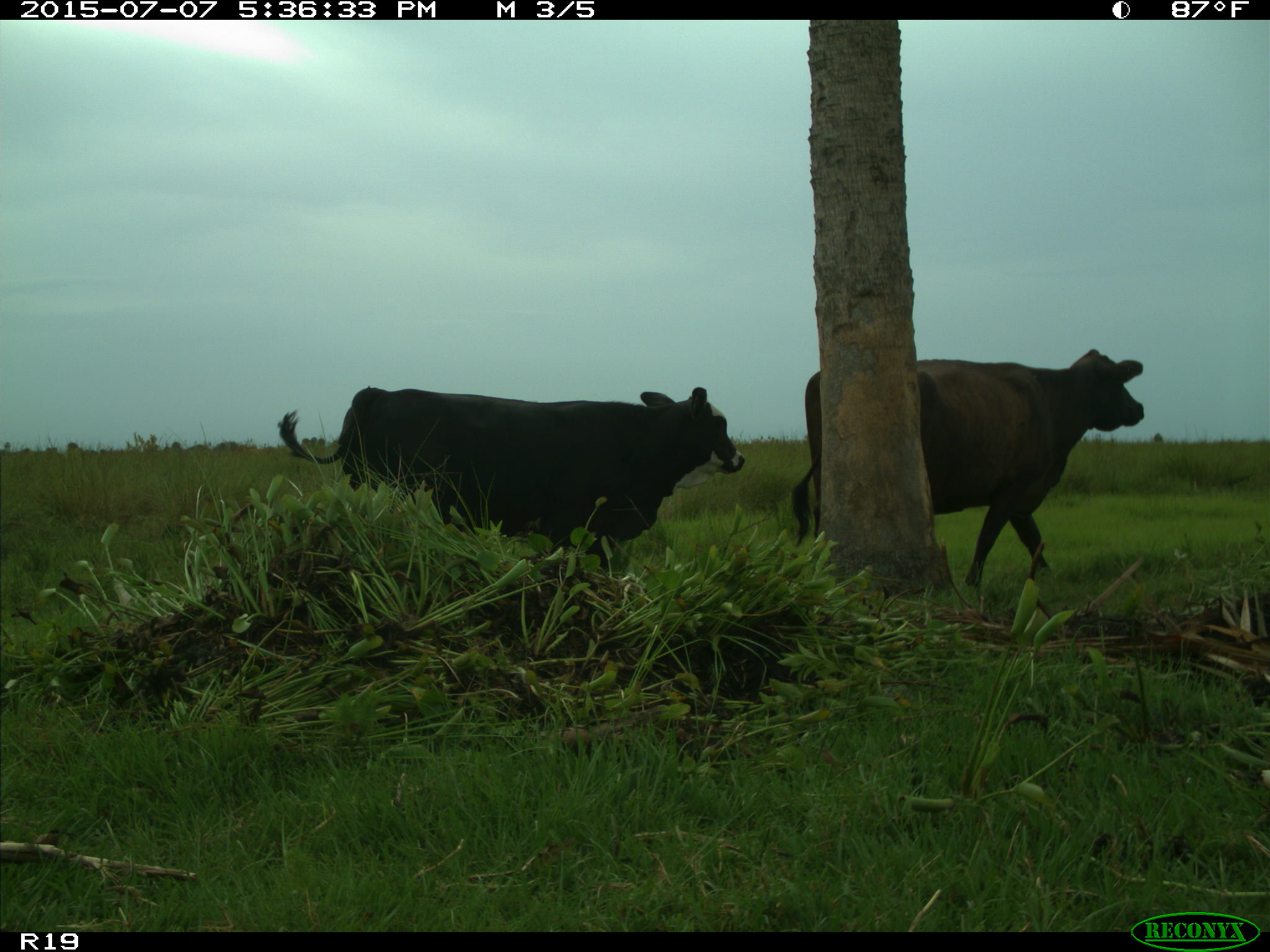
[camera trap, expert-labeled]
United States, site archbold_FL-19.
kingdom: Animalia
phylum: Chordata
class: Mammalia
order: Artiodactyla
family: Bovidae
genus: Bos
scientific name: Bos taurus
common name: domestic cow